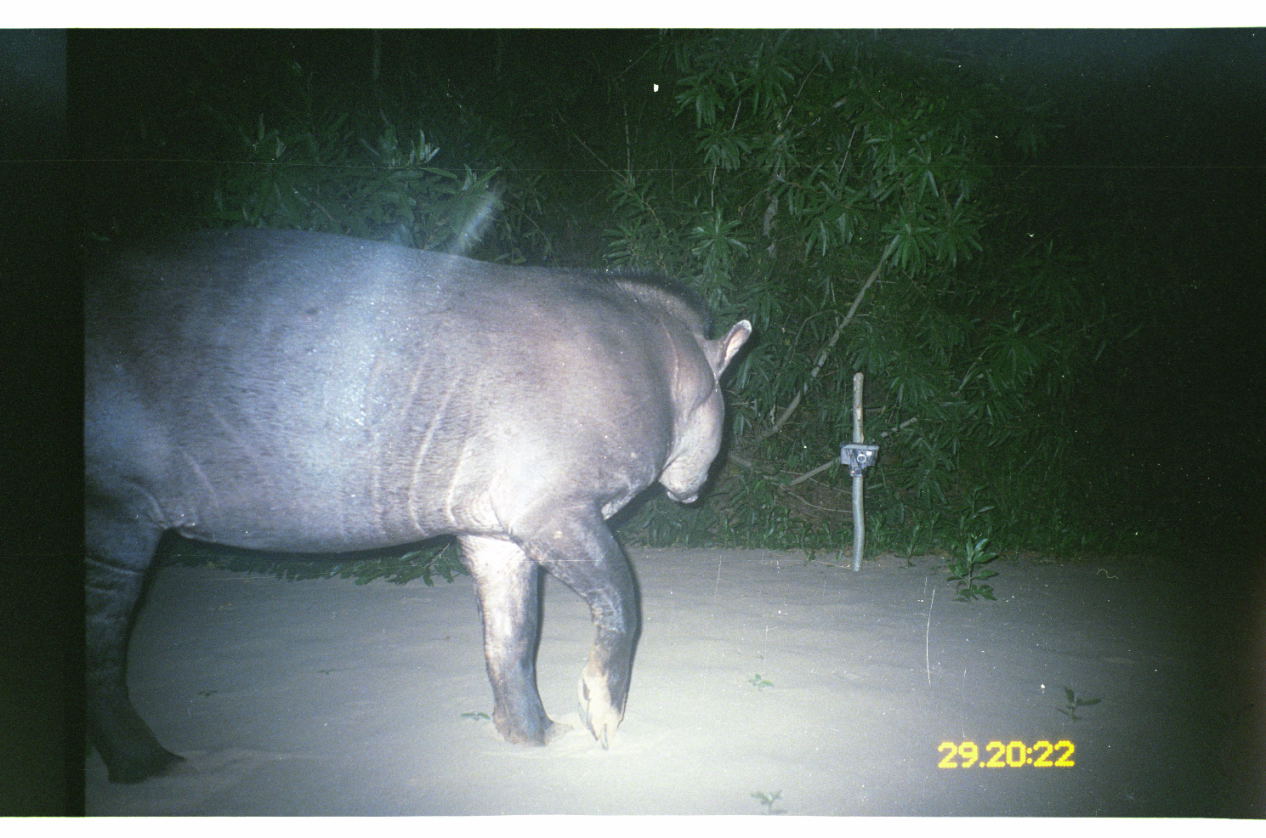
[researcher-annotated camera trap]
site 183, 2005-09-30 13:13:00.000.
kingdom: Animalia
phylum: Chordata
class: Mammalia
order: Perissodactyla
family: Tapiridae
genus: Tapirus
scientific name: Tapirus terrestris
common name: south american tapir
Tapirus terrestris (south american tapir).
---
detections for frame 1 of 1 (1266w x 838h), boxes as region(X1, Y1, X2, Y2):
tapirus terrestris: region(80, 225, 755, 783)